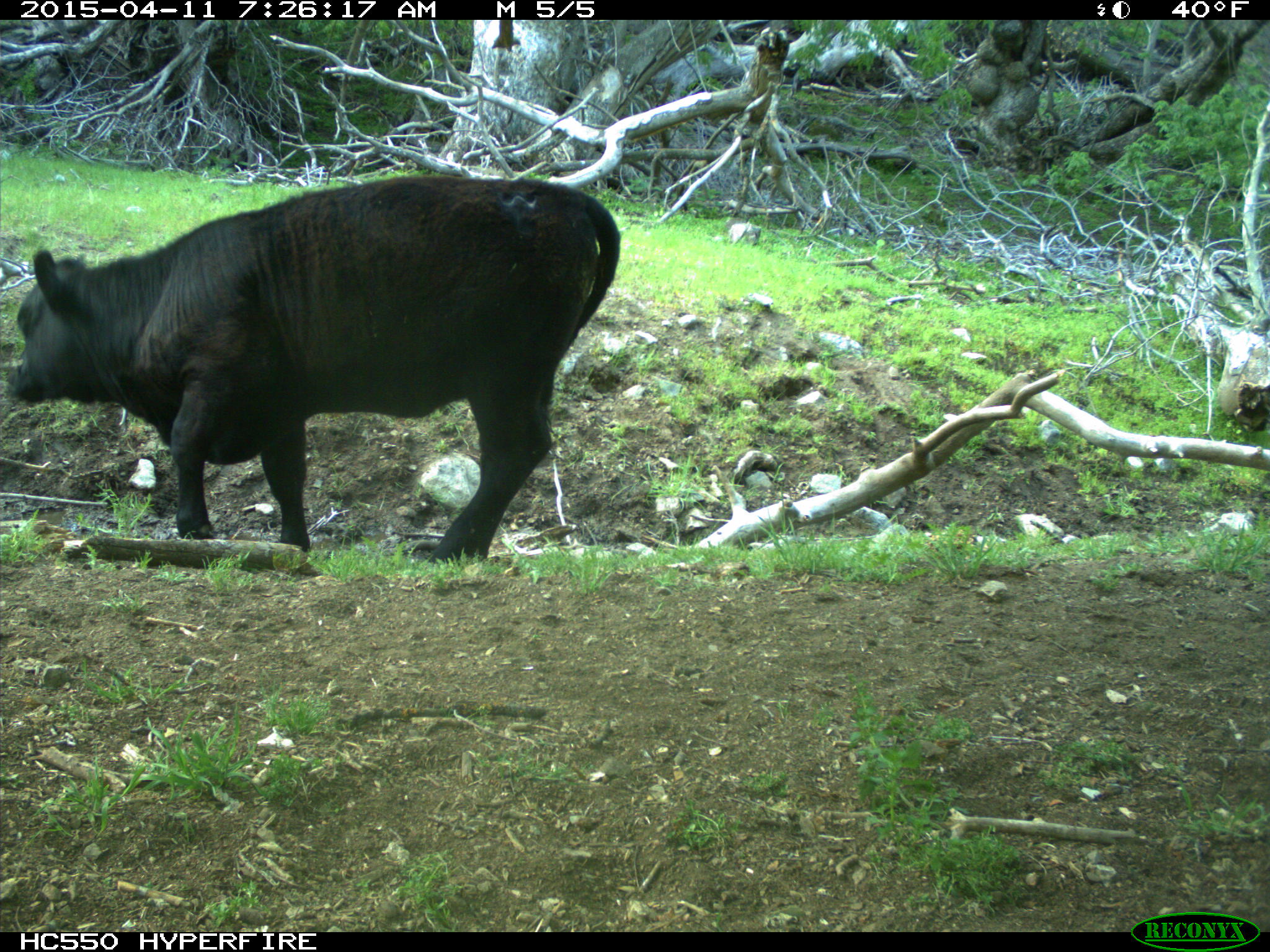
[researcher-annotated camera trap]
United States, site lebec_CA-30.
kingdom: Animalia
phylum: Chordata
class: Mammalia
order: Artiodactyla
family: Bovidae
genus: Bos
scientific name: Bos taurus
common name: domestic cow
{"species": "Bos taurus (domestic cow)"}